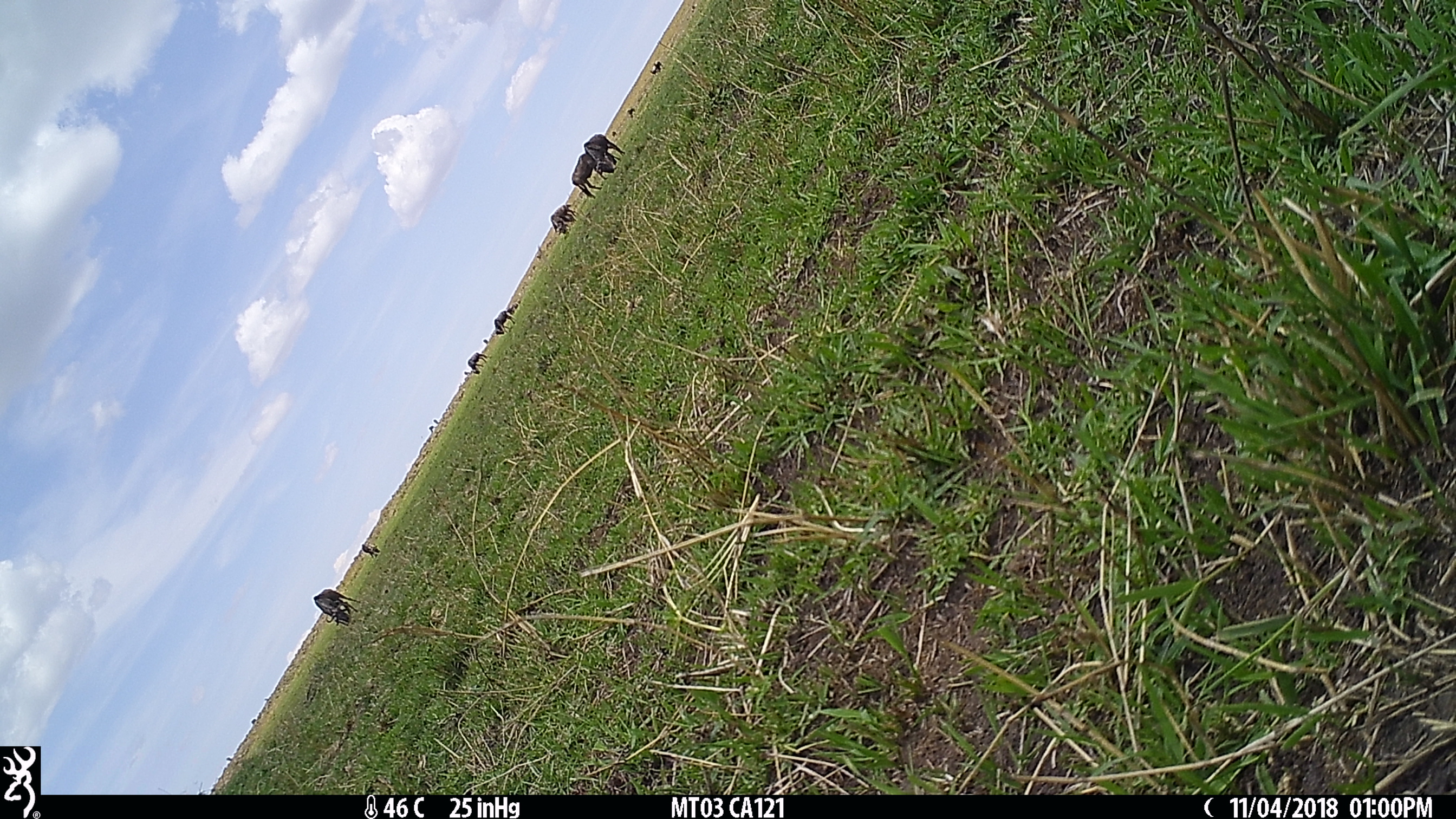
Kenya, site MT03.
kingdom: Animalia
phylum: Chordata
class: Mammalia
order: Artiodactyla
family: Bovidae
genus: Connochaetes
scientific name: Connochaetes taurinus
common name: blue wildebeest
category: wildebeest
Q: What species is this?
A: Wildebeest (blue wildebeest) (Connochaetes taurinus).